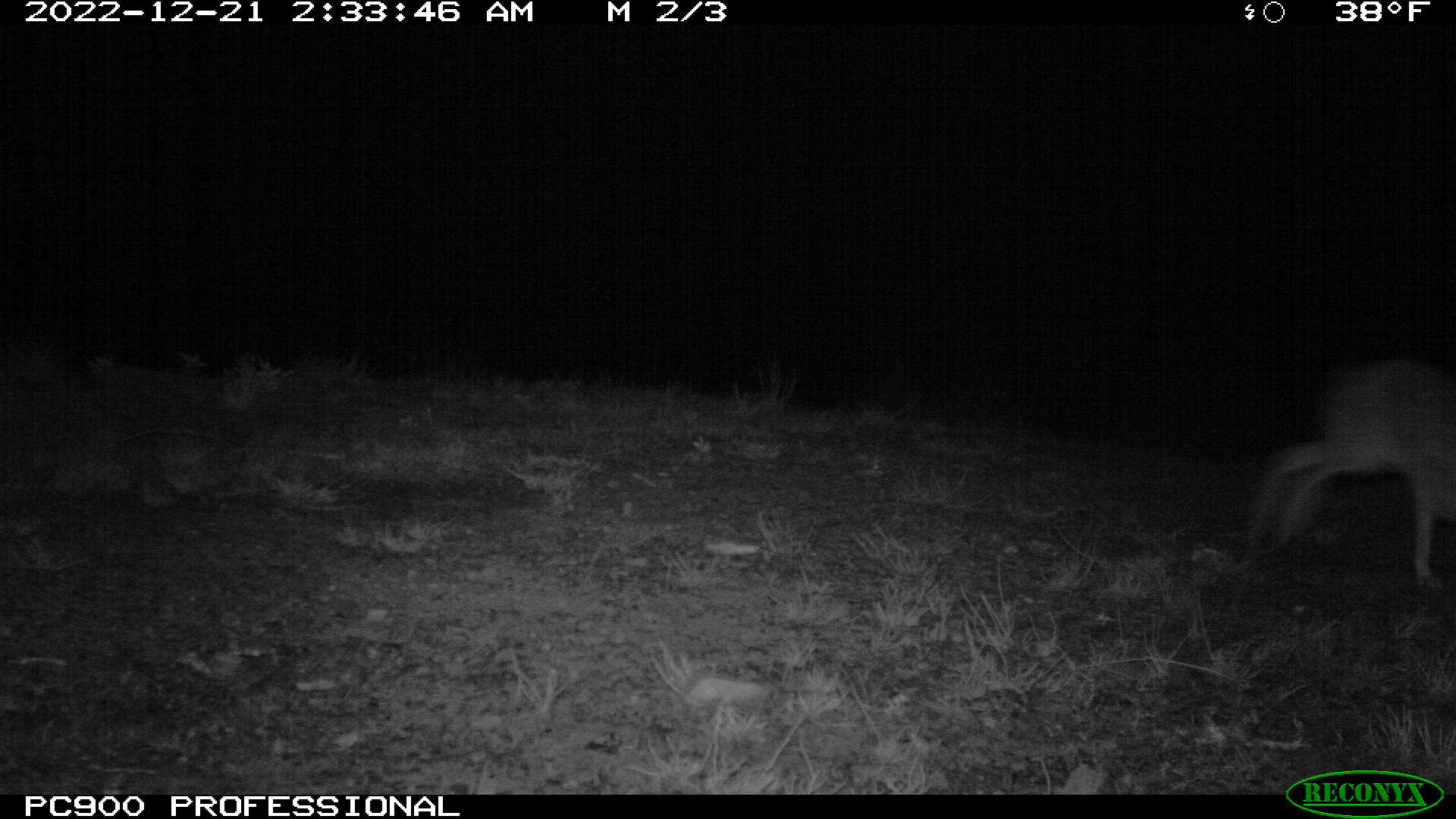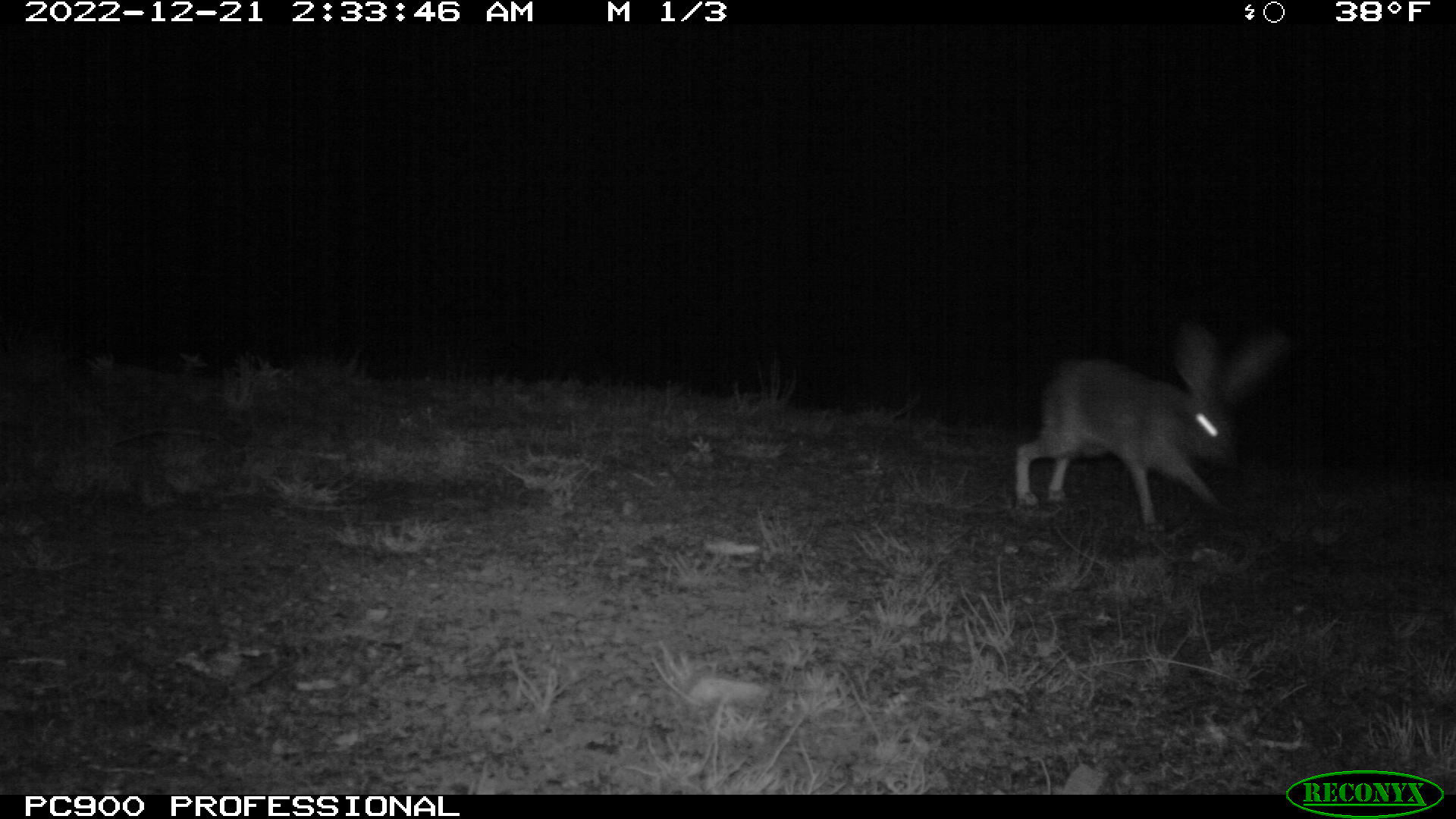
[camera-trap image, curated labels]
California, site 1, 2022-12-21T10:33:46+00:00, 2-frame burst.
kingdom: Animalia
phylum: Chordata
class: Mammalia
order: Lagomorpha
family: Leporidae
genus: Lepus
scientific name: Lepus californicus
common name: black-tailed jackrabbit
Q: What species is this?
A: Black-tailed jackrabbit (Lepus californicus).